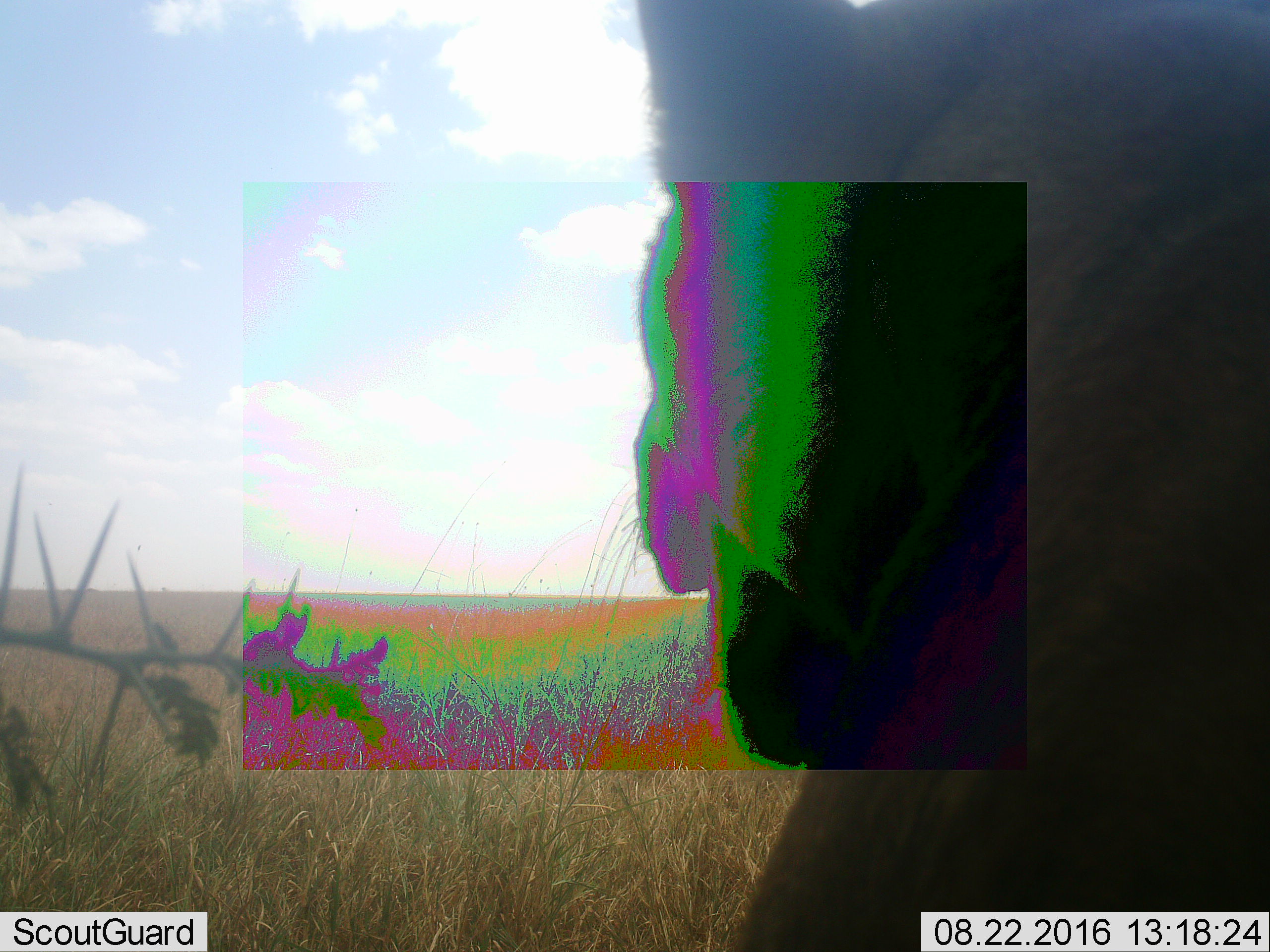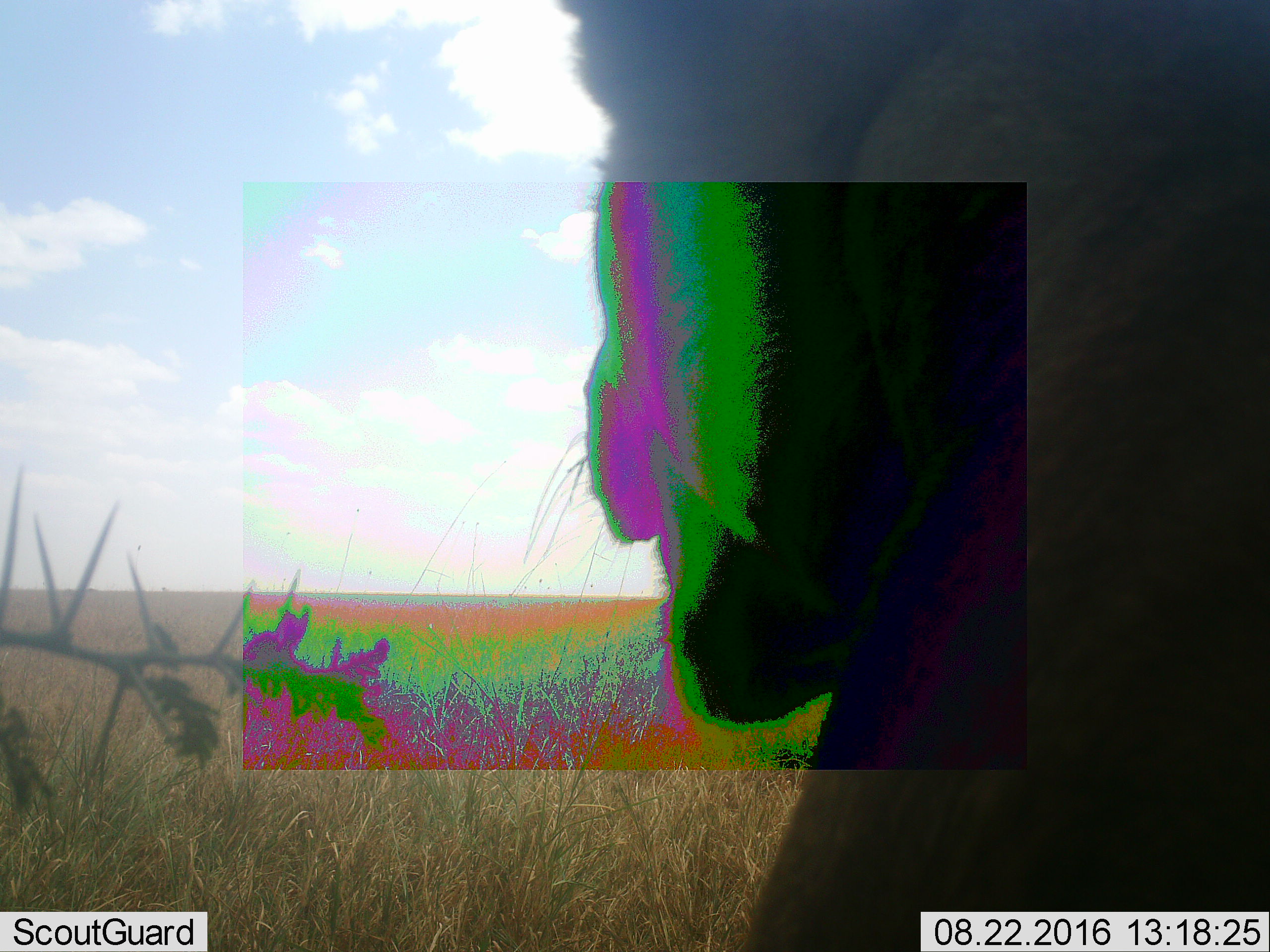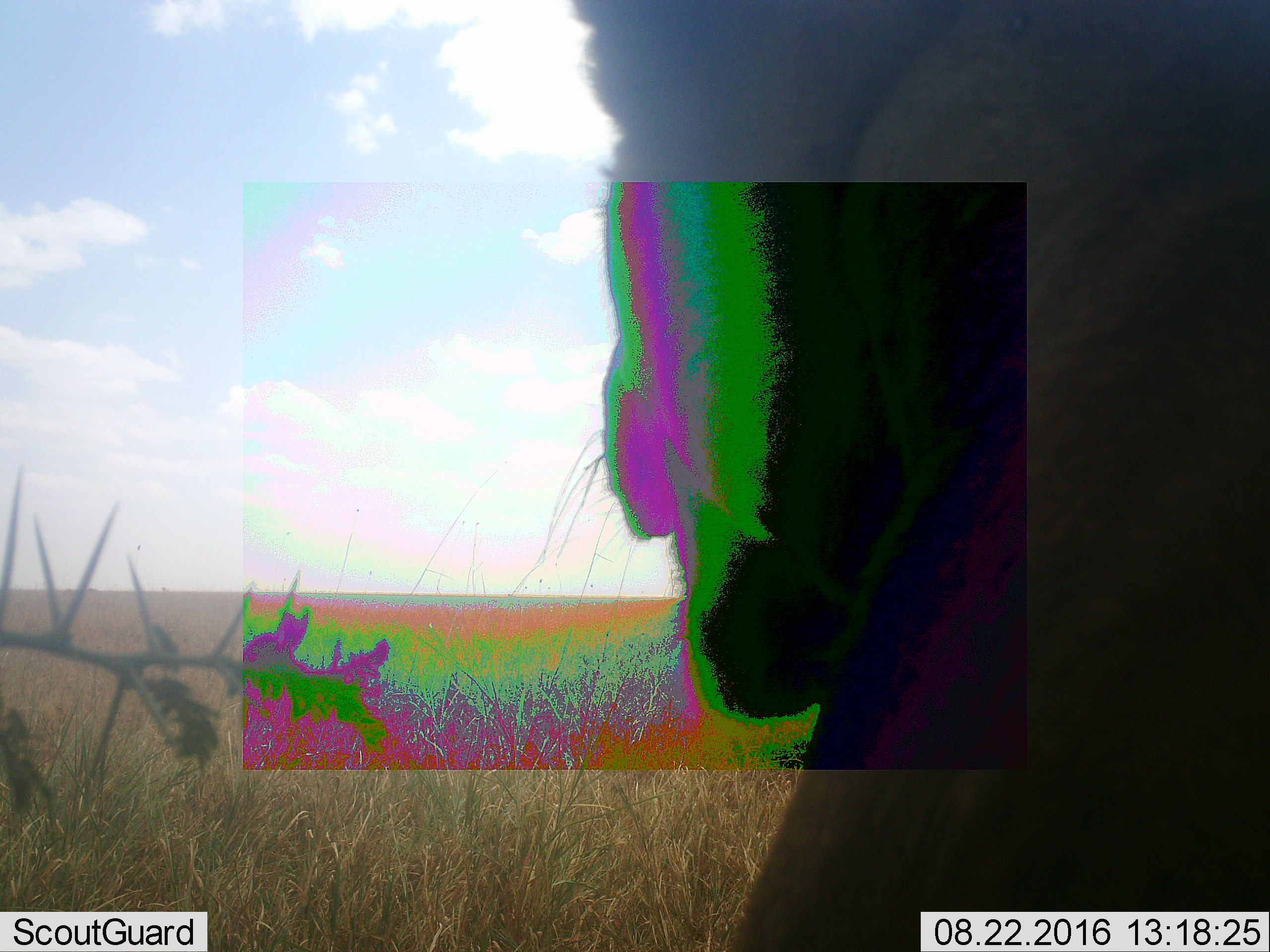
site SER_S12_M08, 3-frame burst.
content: unidentified animal